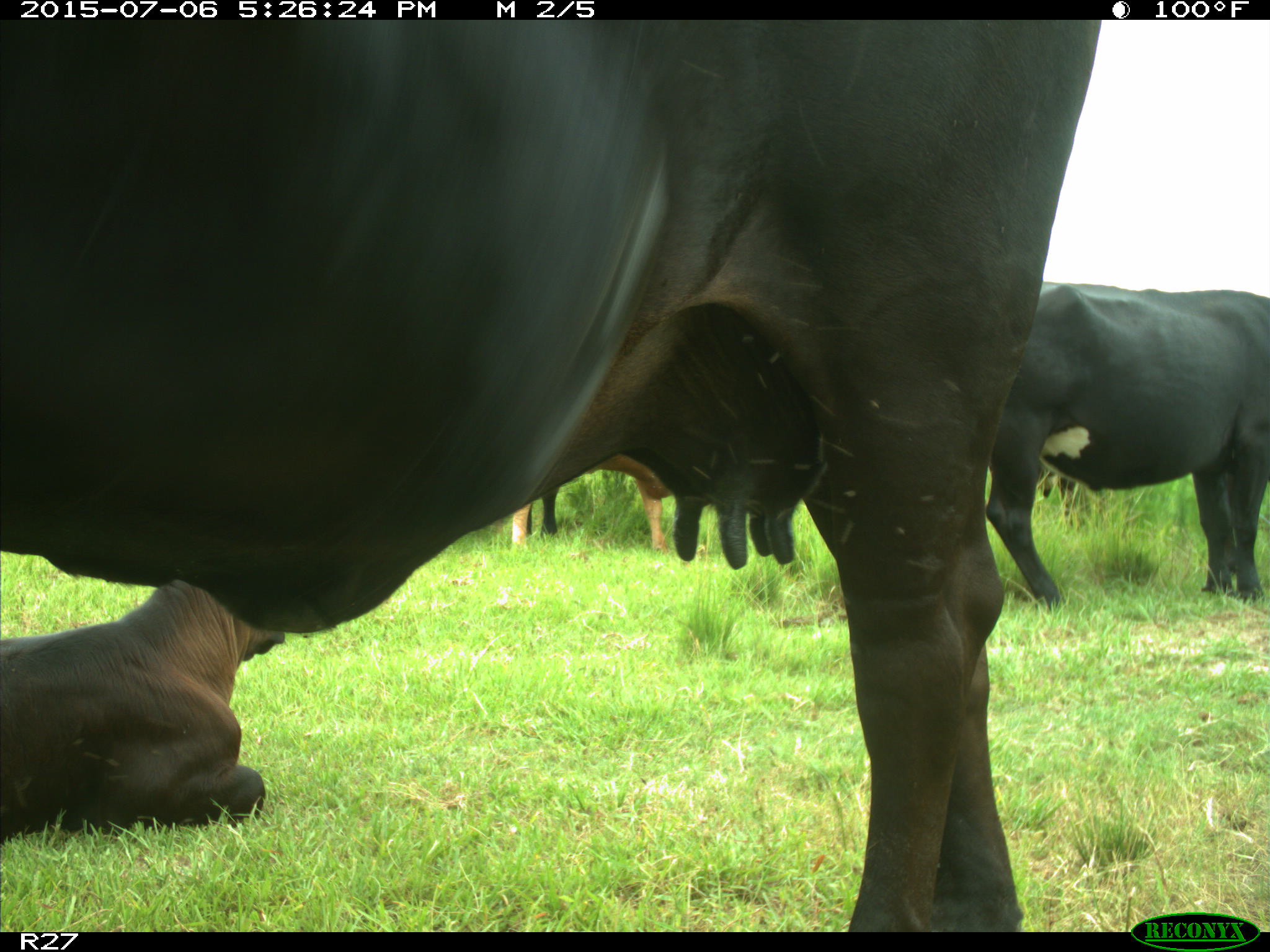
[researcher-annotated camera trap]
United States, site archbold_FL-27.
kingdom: Animalia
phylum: Chordata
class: Mammalia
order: Artiodactyla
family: Bovidae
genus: Bos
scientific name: Bos taurus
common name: domestic cow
Bos taurus (domestic cow).